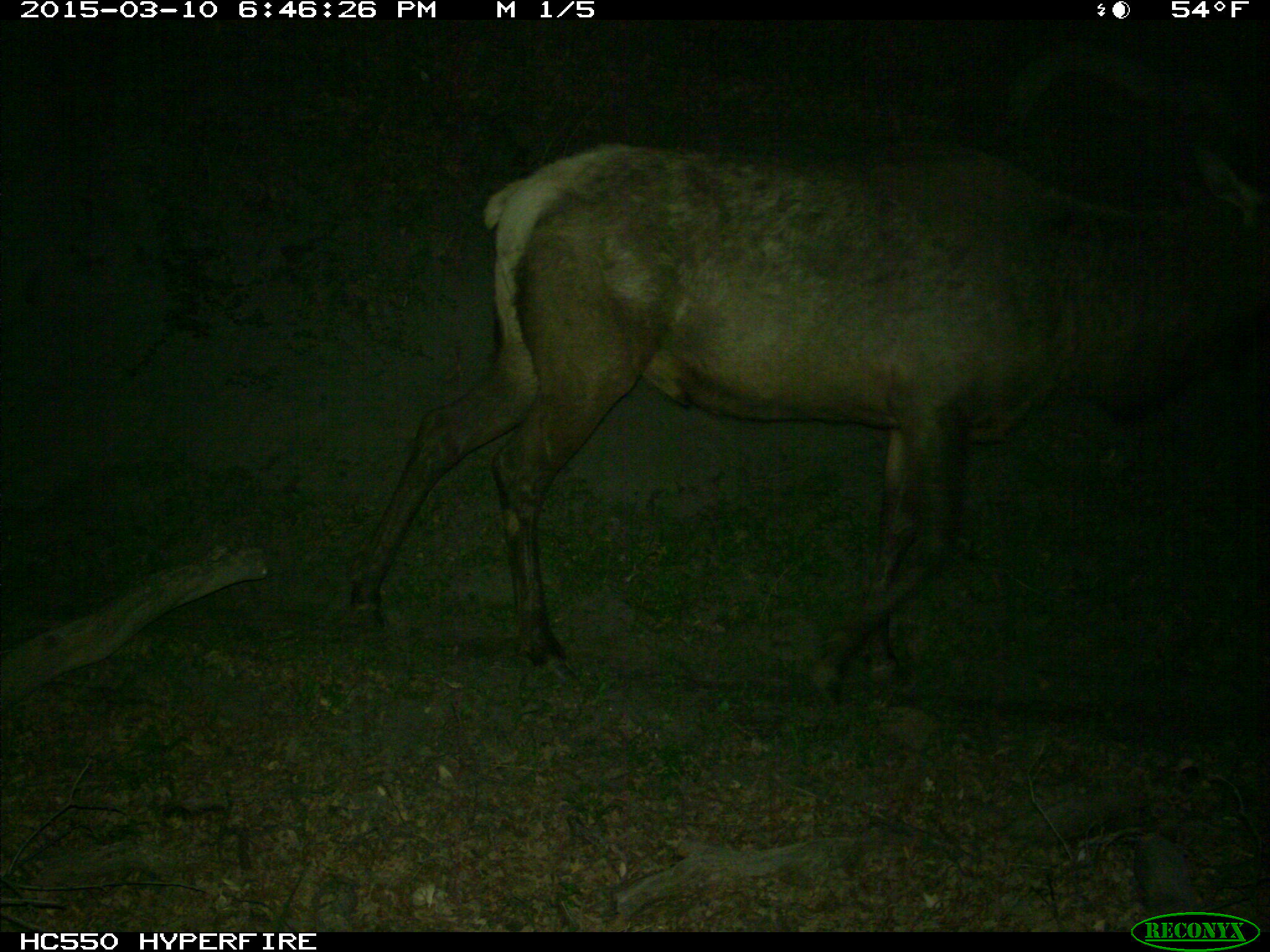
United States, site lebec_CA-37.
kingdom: Animalia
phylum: Chordata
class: Mammalia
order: Artiodactyla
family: Cervidae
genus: Cervus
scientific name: Cervus canadensis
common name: elk